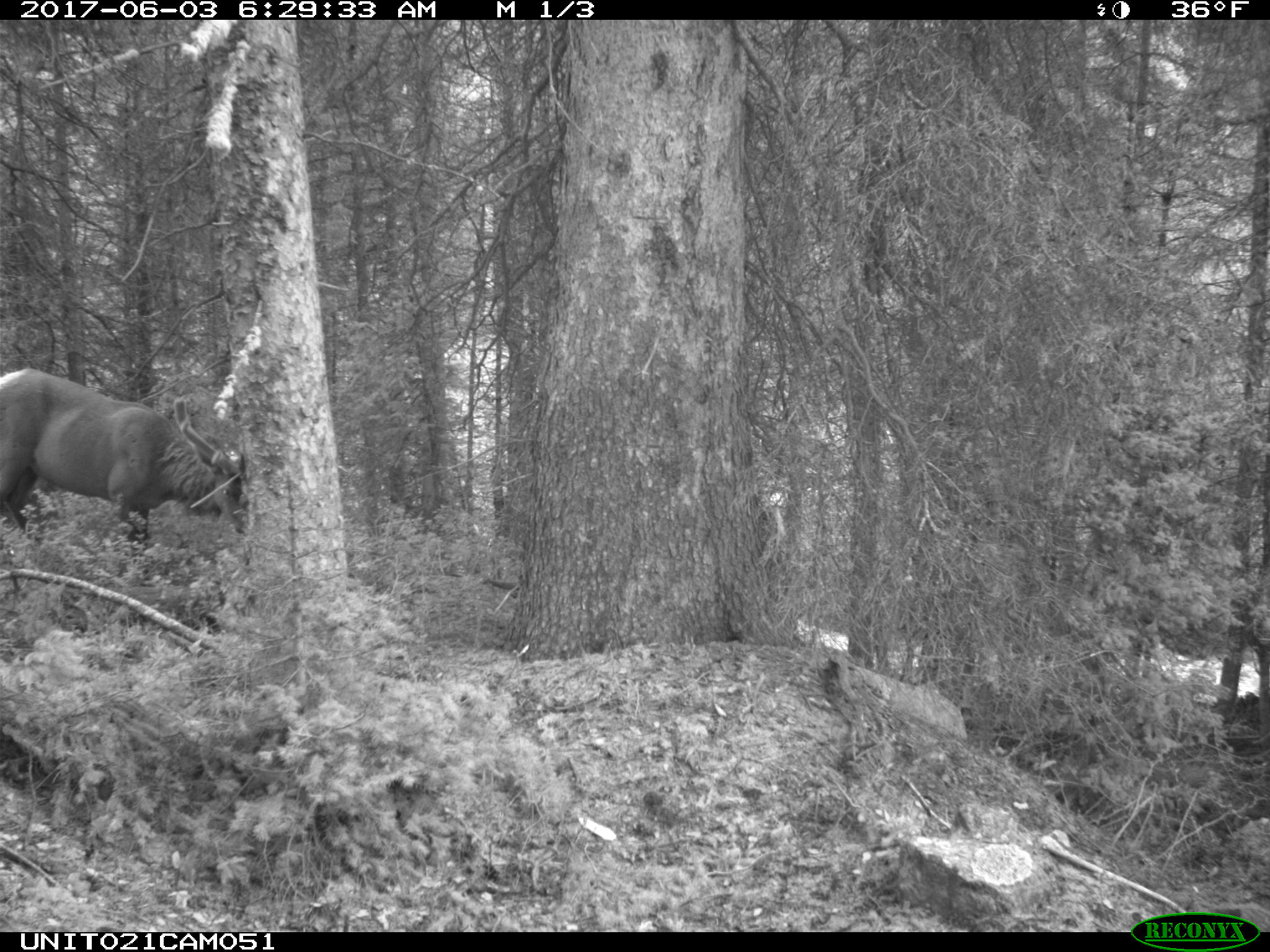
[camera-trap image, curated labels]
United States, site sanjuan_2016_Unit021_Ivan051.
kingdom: Animalia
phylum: Chordata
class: Mammalia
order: Artiodactyla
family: Cervidae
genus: Cervus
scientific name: Cervus elaphus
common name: red deer